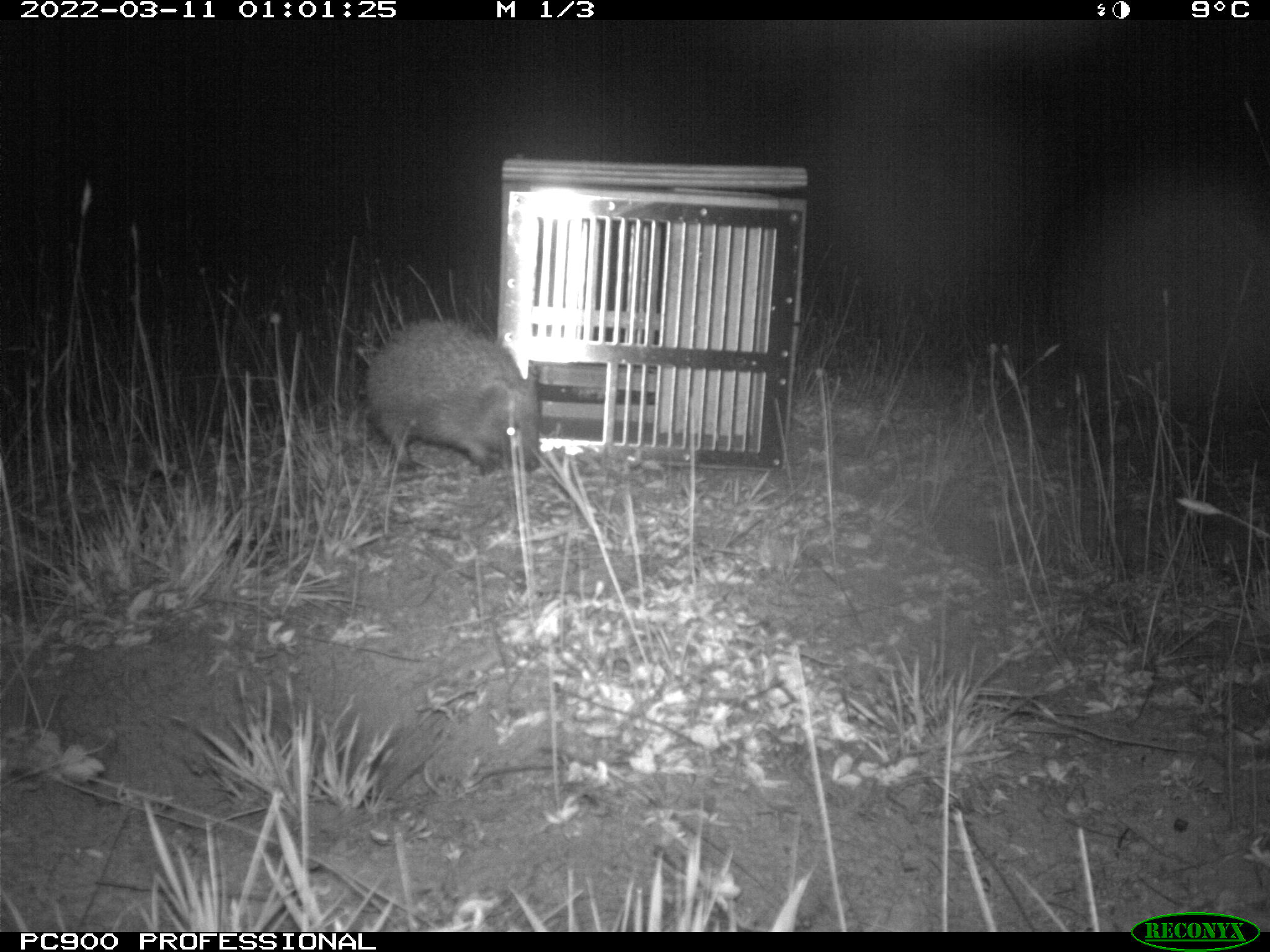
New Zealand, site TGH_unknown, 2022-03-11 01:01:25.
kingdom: Animalia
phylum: Chordata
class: Mammalia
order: Eulipotyphla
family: Erinaceidae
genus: Erinaceus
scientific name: Erinaceus europaeus europaeus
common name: european hedgehog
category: hedgehog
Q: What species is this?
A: Hedgehog (european hedgehog) (Erinaceus europaeus europaeus).